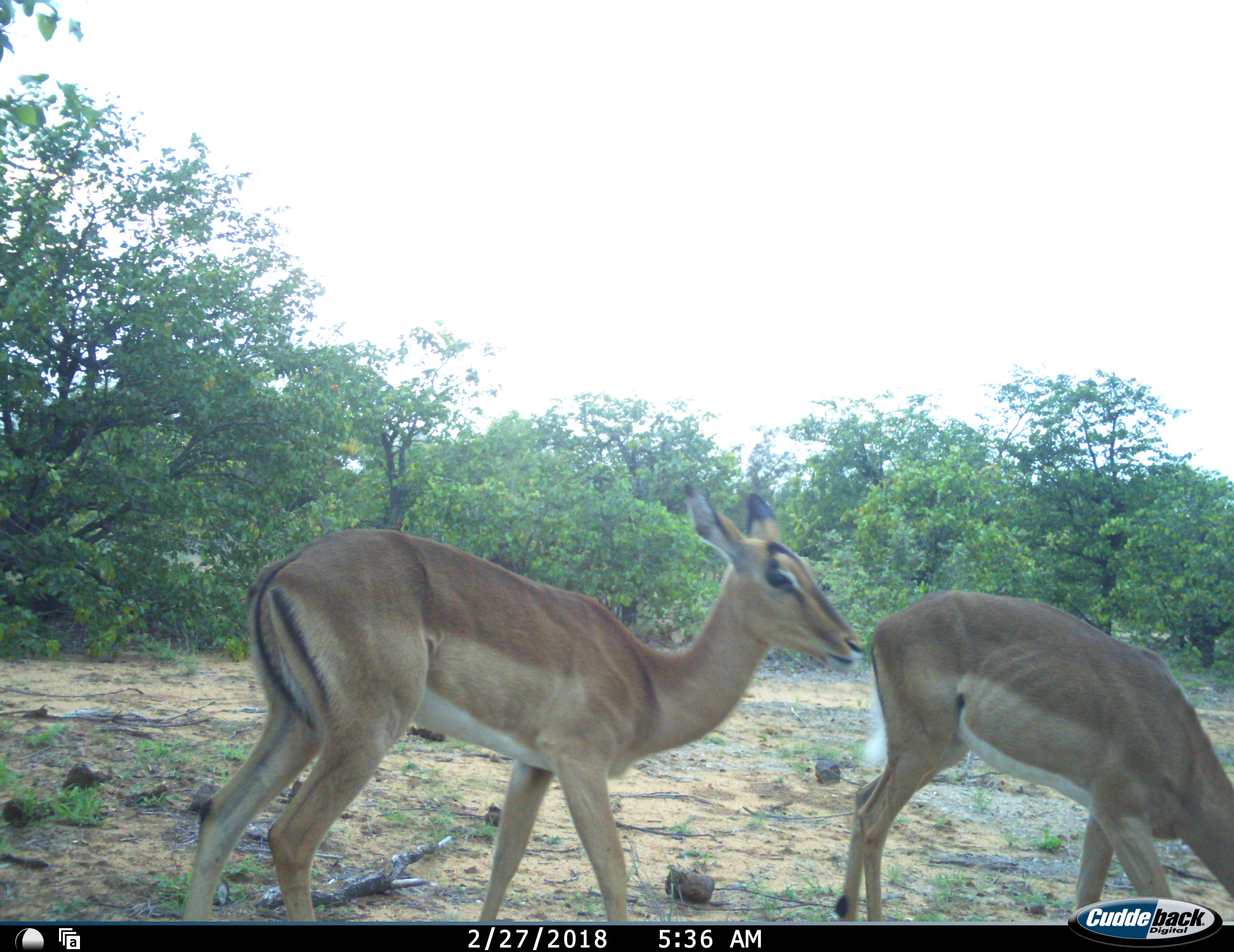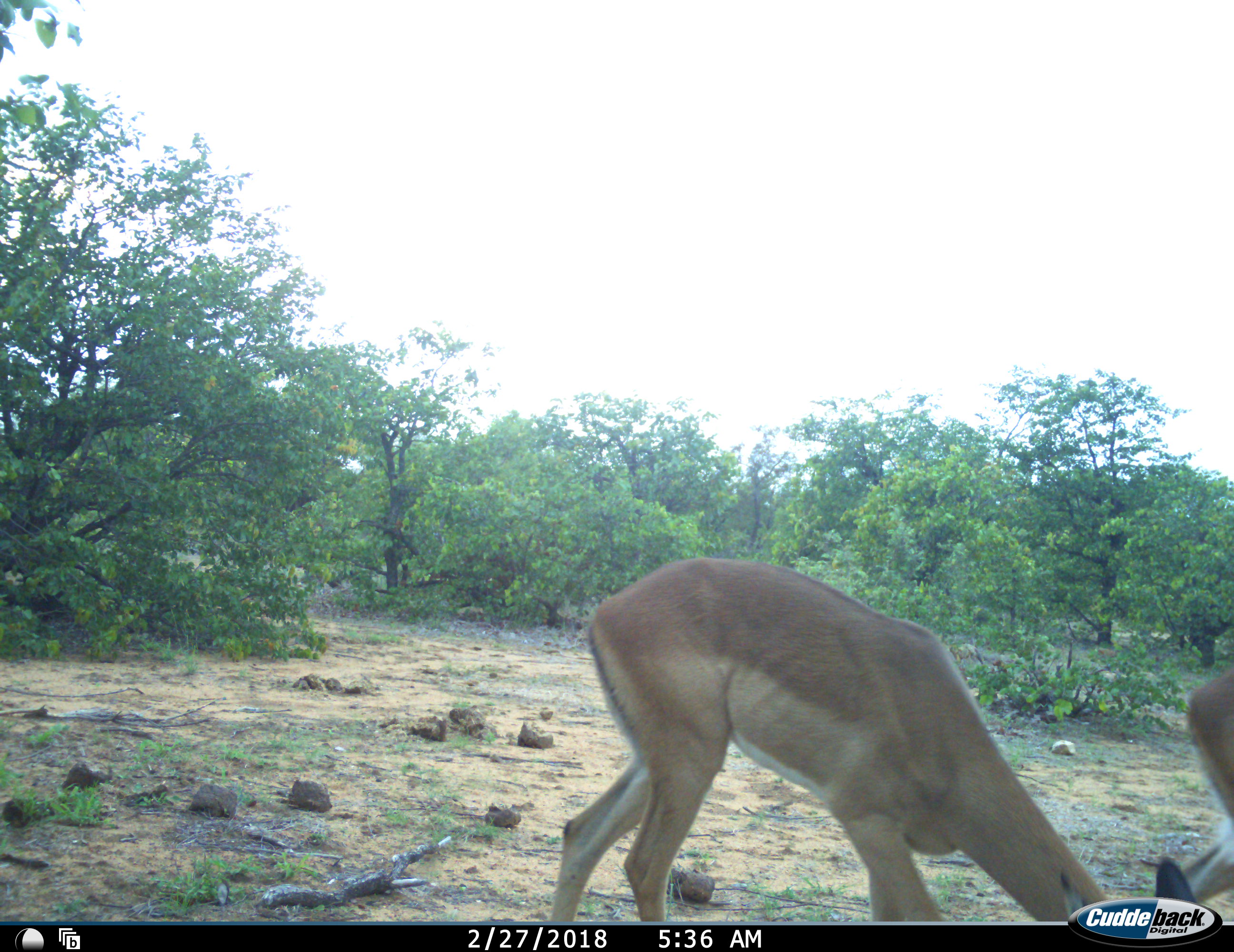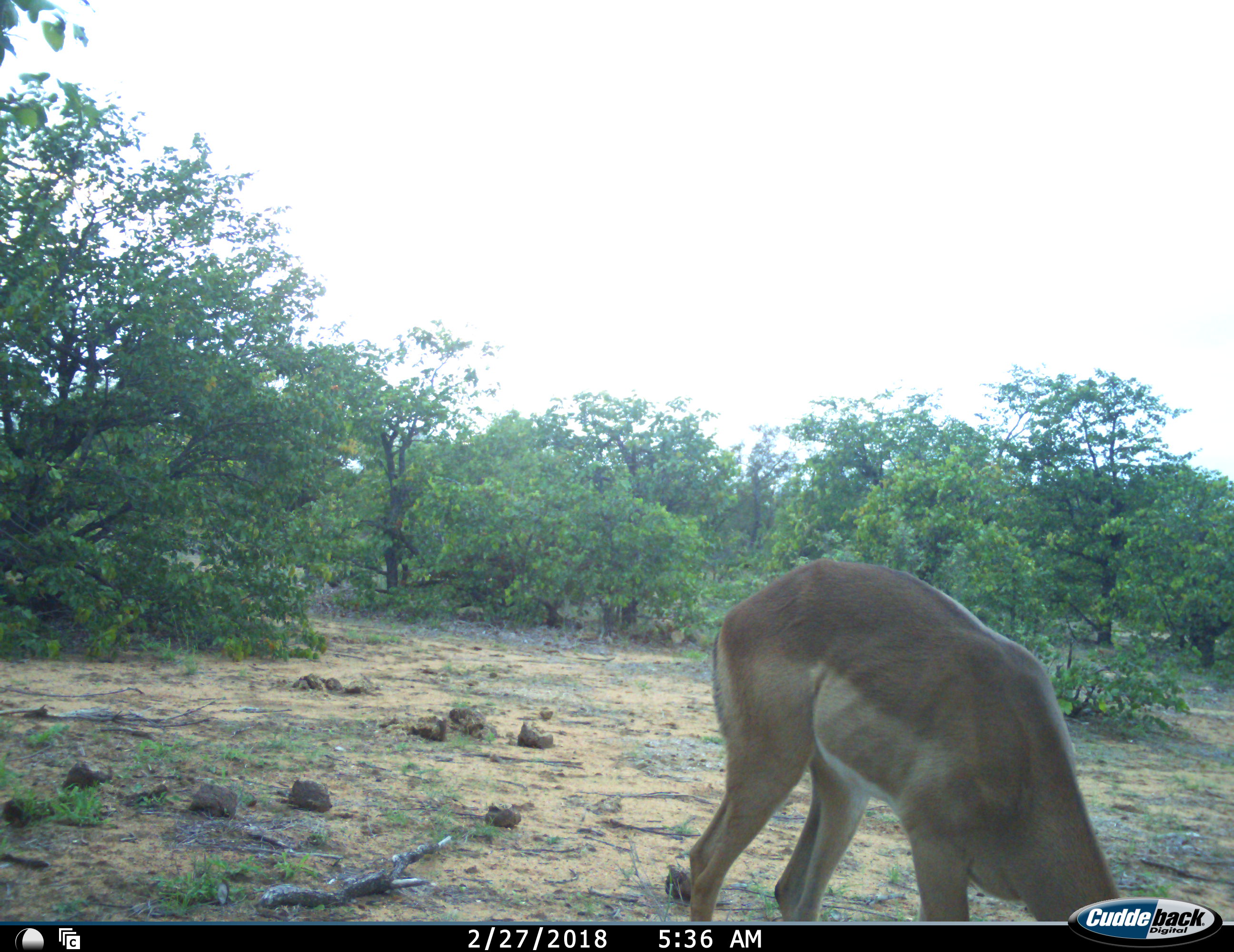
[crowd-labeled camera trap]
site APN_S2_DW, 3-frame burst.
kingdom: Animalia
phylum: Chordata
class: Mammalia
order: Artiodactyla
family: Bovidae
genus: Aepyceros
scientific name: Aepyceros melampus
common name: impala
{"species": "impala (Aepyceros melampus)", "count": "2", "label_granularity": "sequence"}